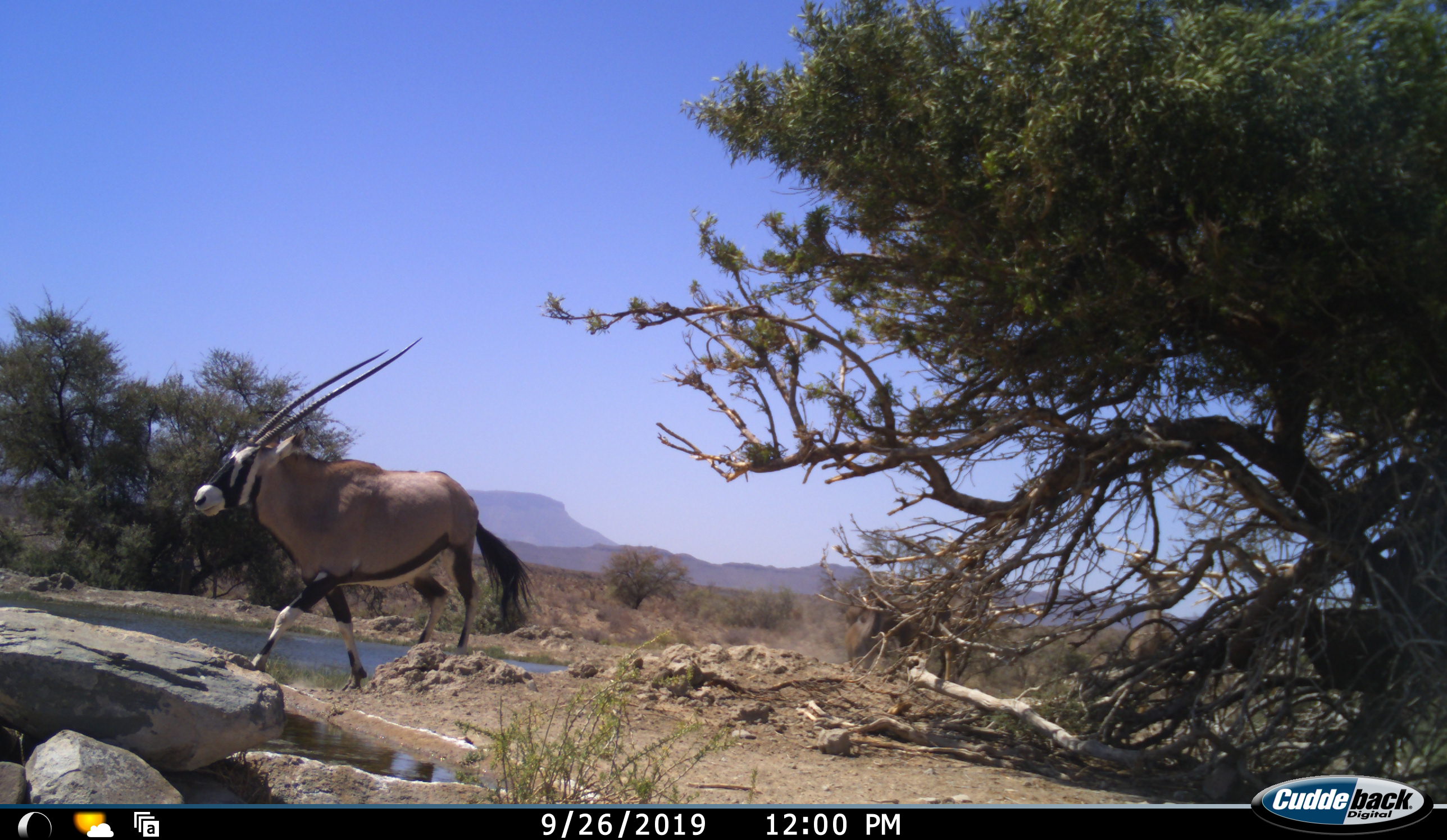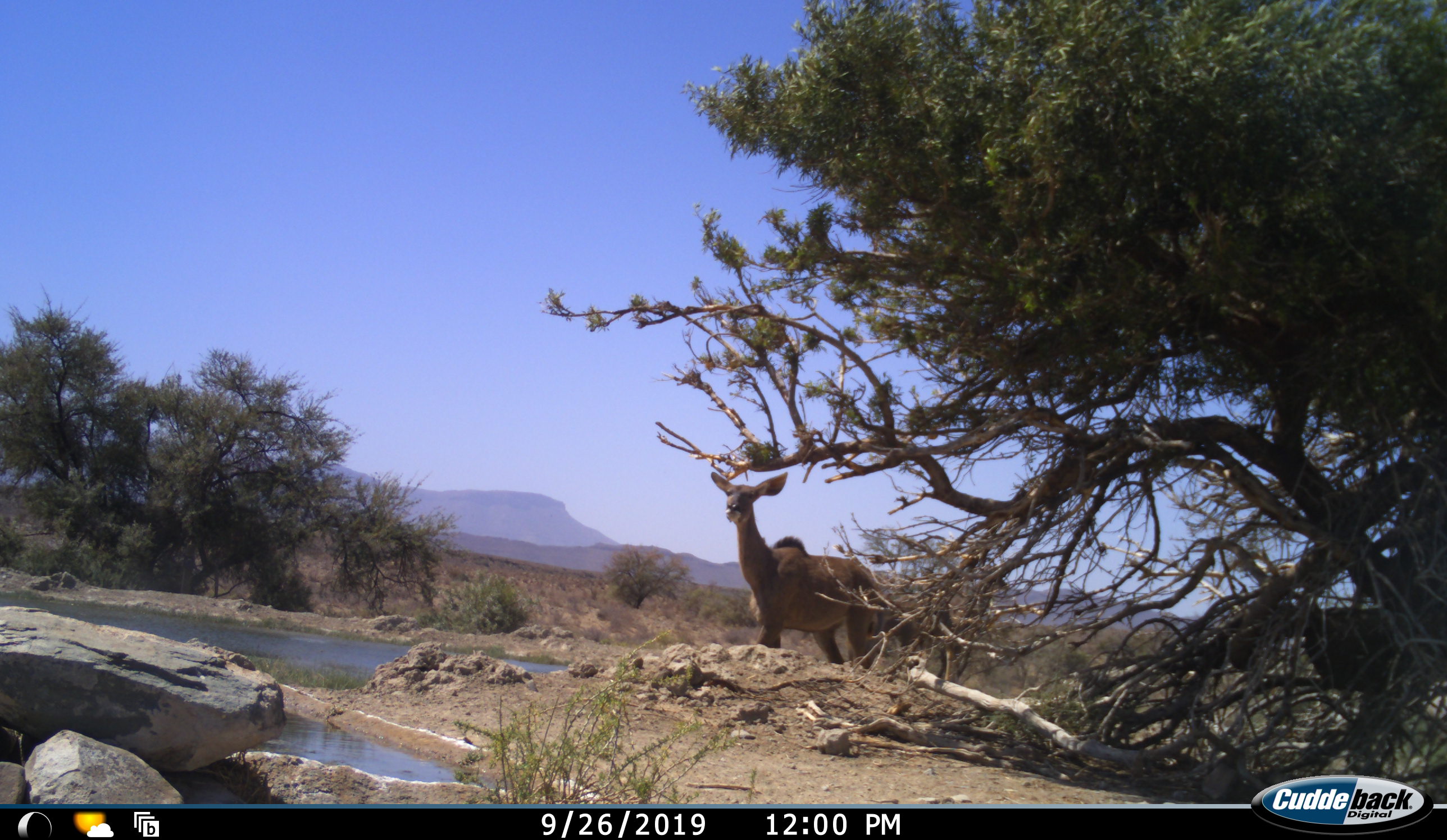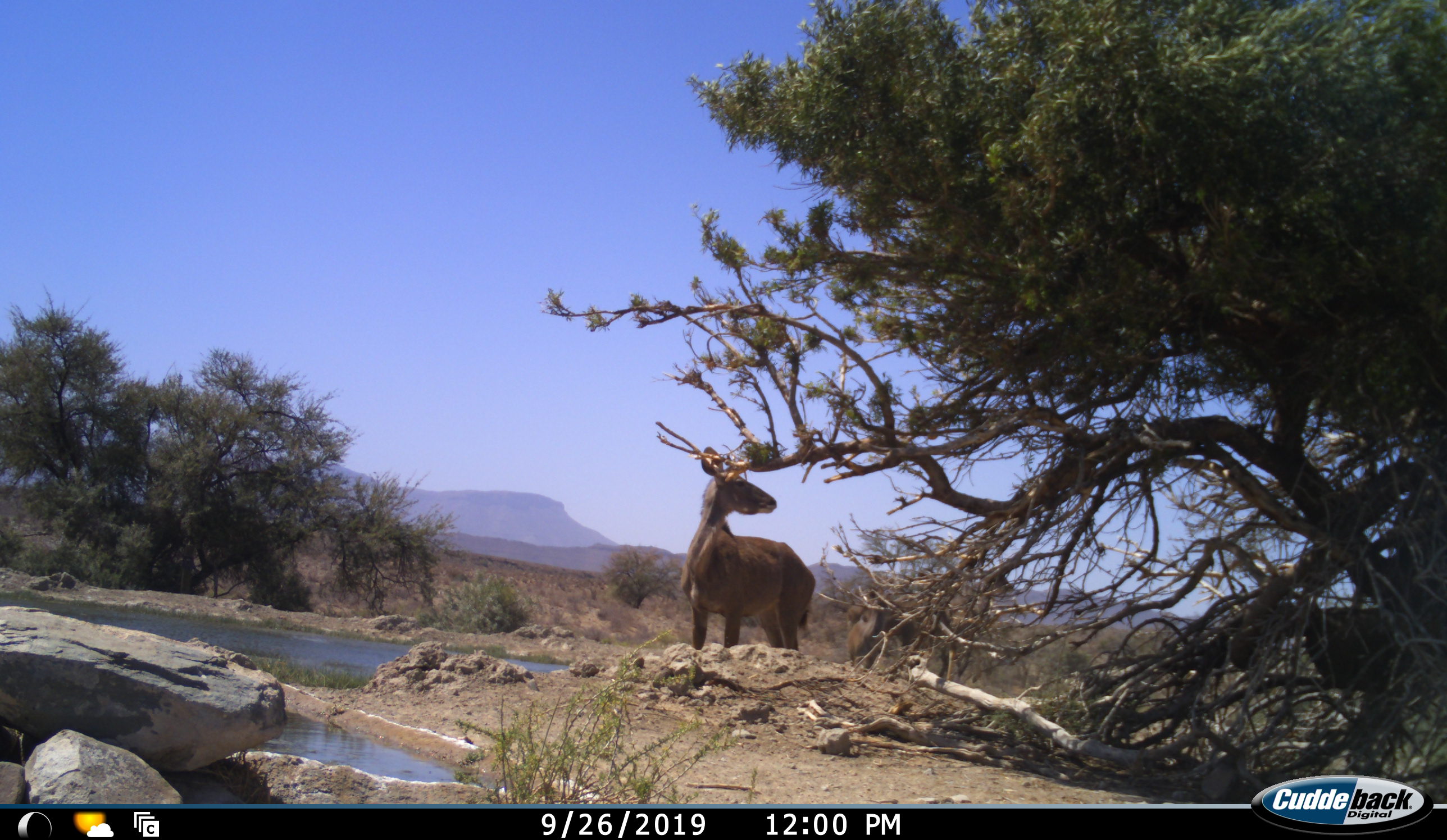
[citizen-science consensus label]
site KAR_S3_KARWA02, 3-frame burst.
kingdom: Animalia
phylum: Chordata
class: Mammalia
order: Artiodactyla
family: Bovidae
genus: Oryx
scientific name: Oryx gazella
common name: gemsbok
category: oryx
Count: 1.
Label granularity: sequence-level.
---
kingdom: Animalia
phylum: Chordata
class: Mammalia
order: Artiodactyla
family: Bovidae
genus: Tragelaphus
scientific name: Tragelaphus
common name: kudu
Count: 1.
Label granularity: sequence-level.